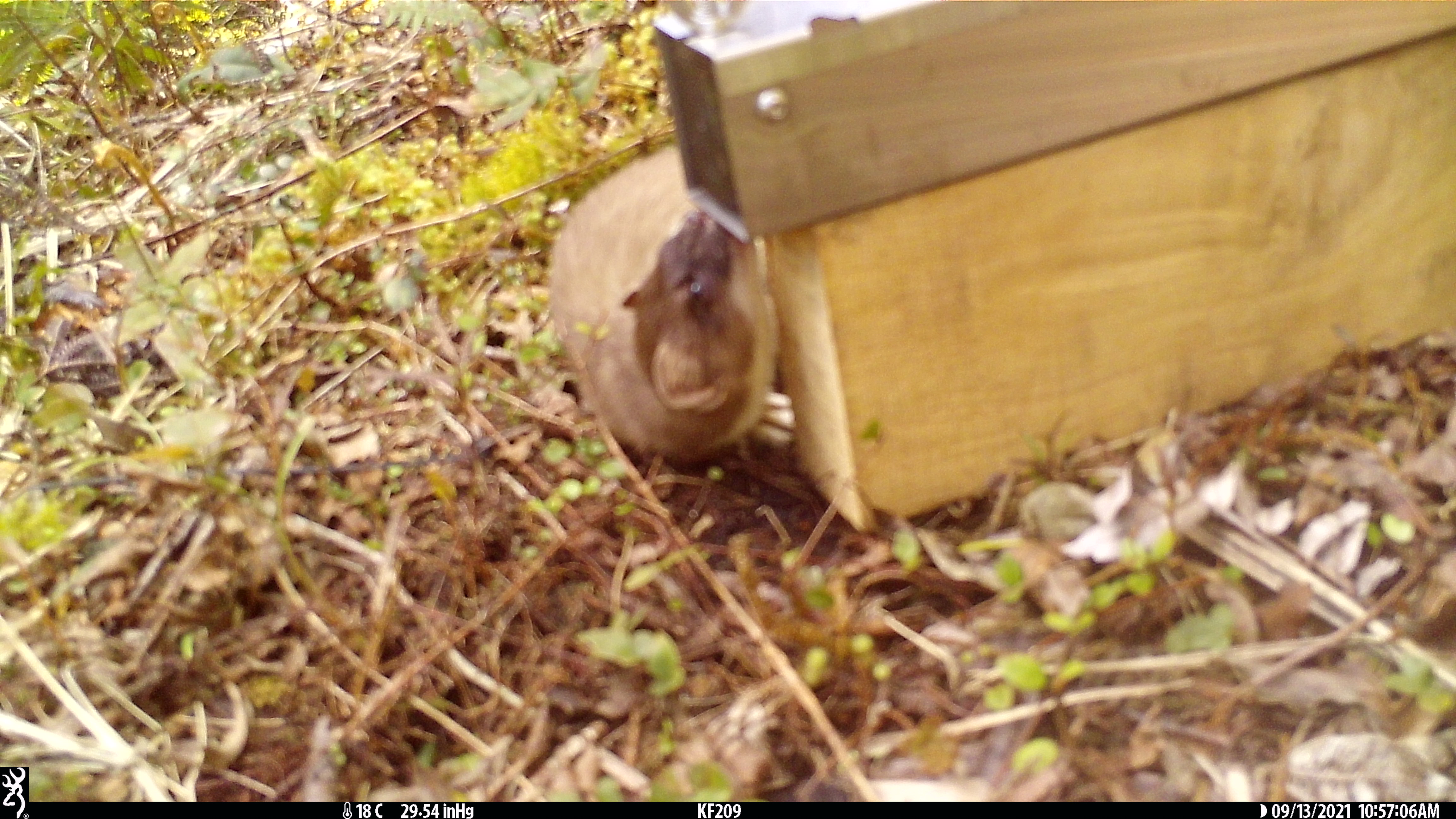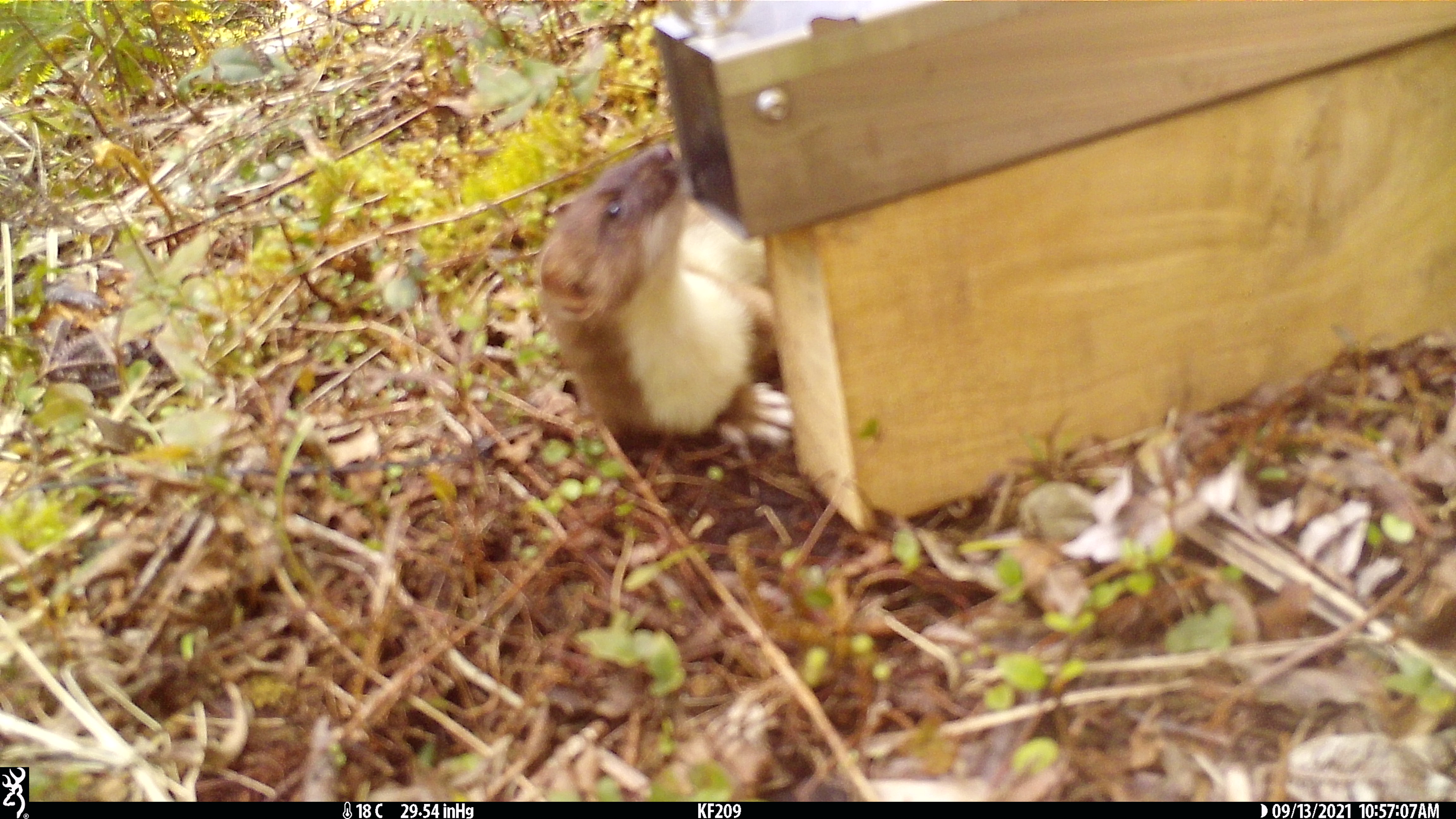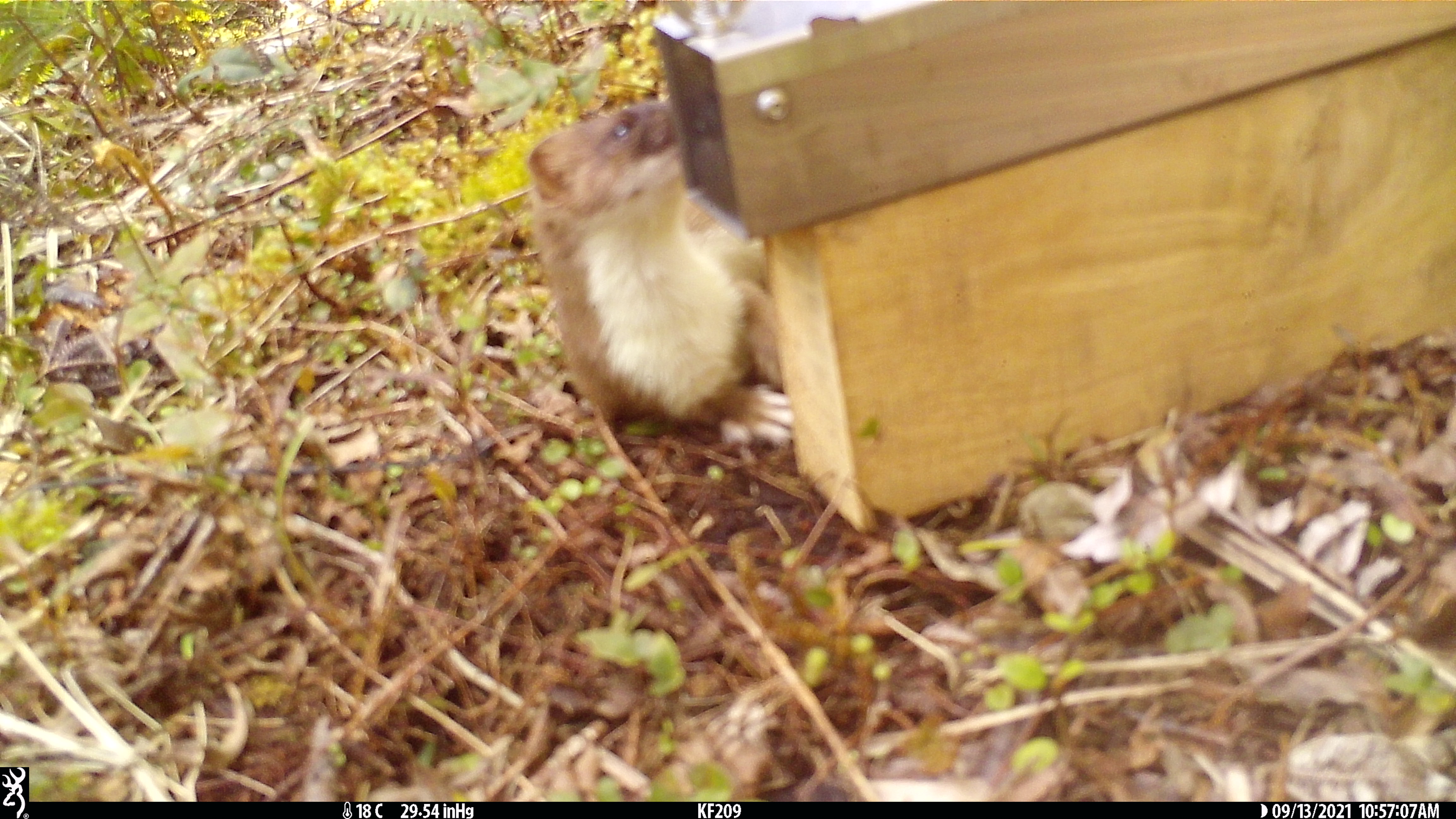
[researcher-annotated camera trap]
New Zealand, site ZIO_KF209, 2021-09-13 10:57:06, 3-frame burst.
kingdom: Animalia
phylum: Chordata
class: Mammalia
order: Carnivora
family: Mustelidae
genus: Mustela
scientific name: Mustela erminea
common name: stoat